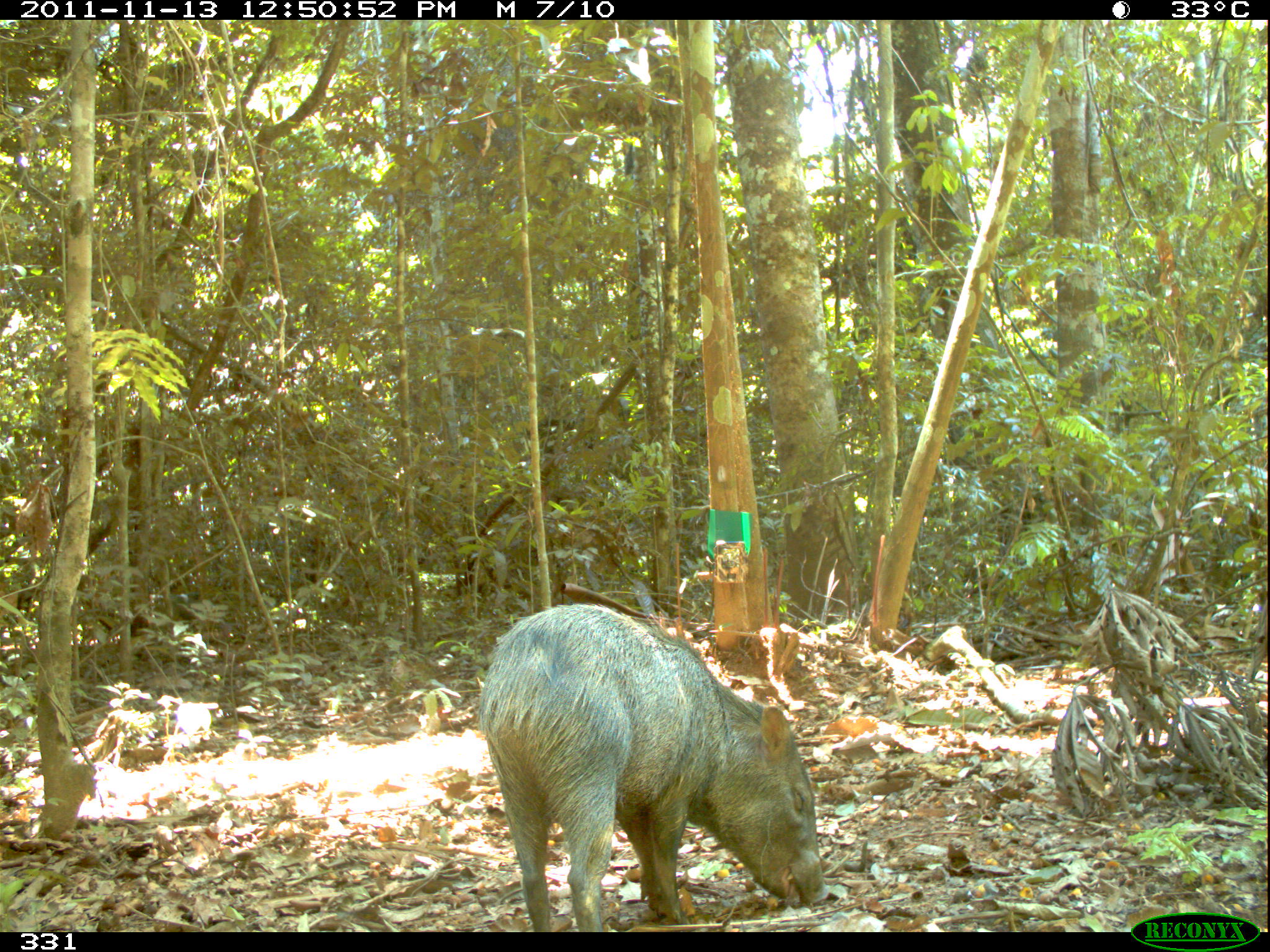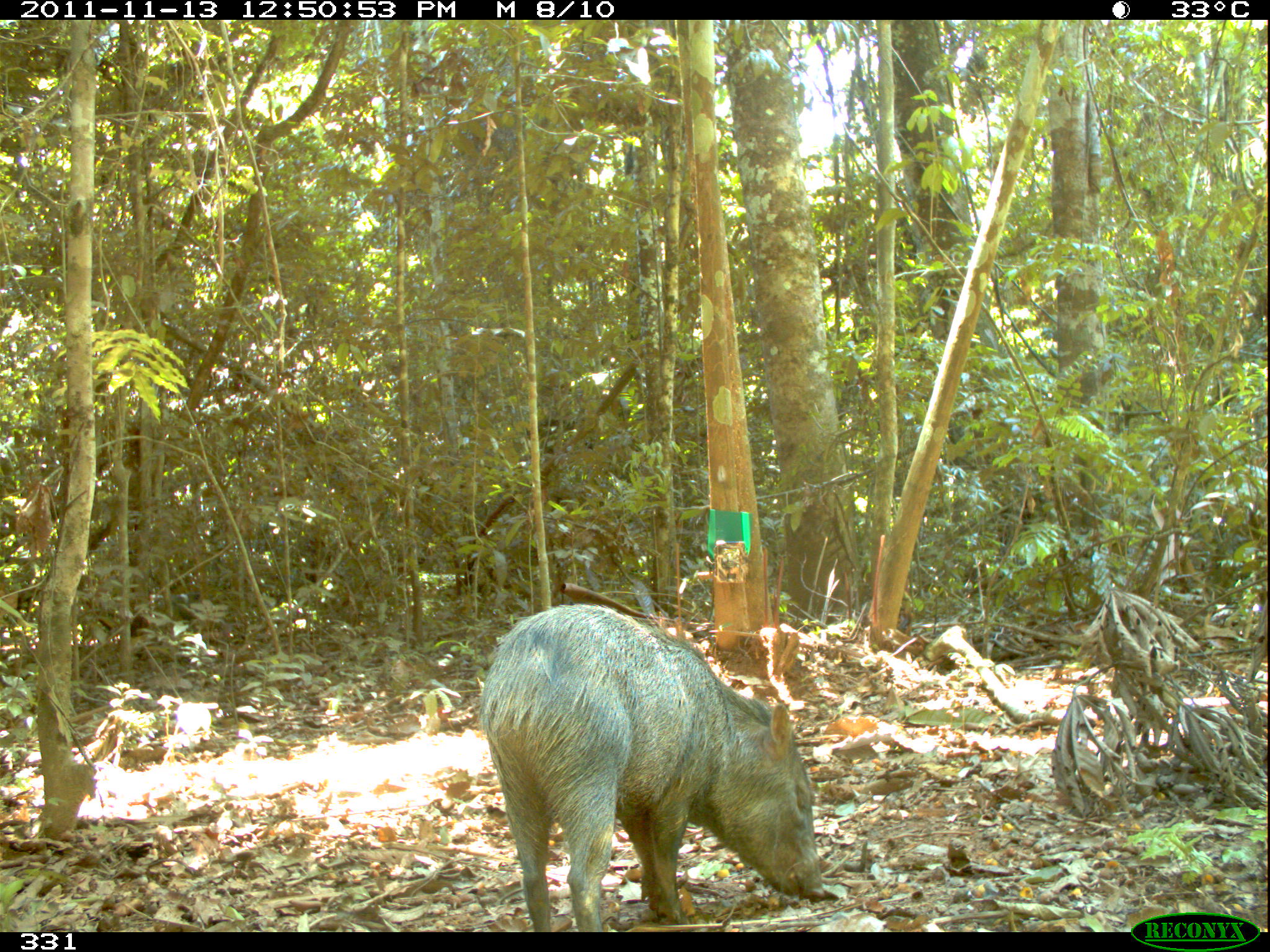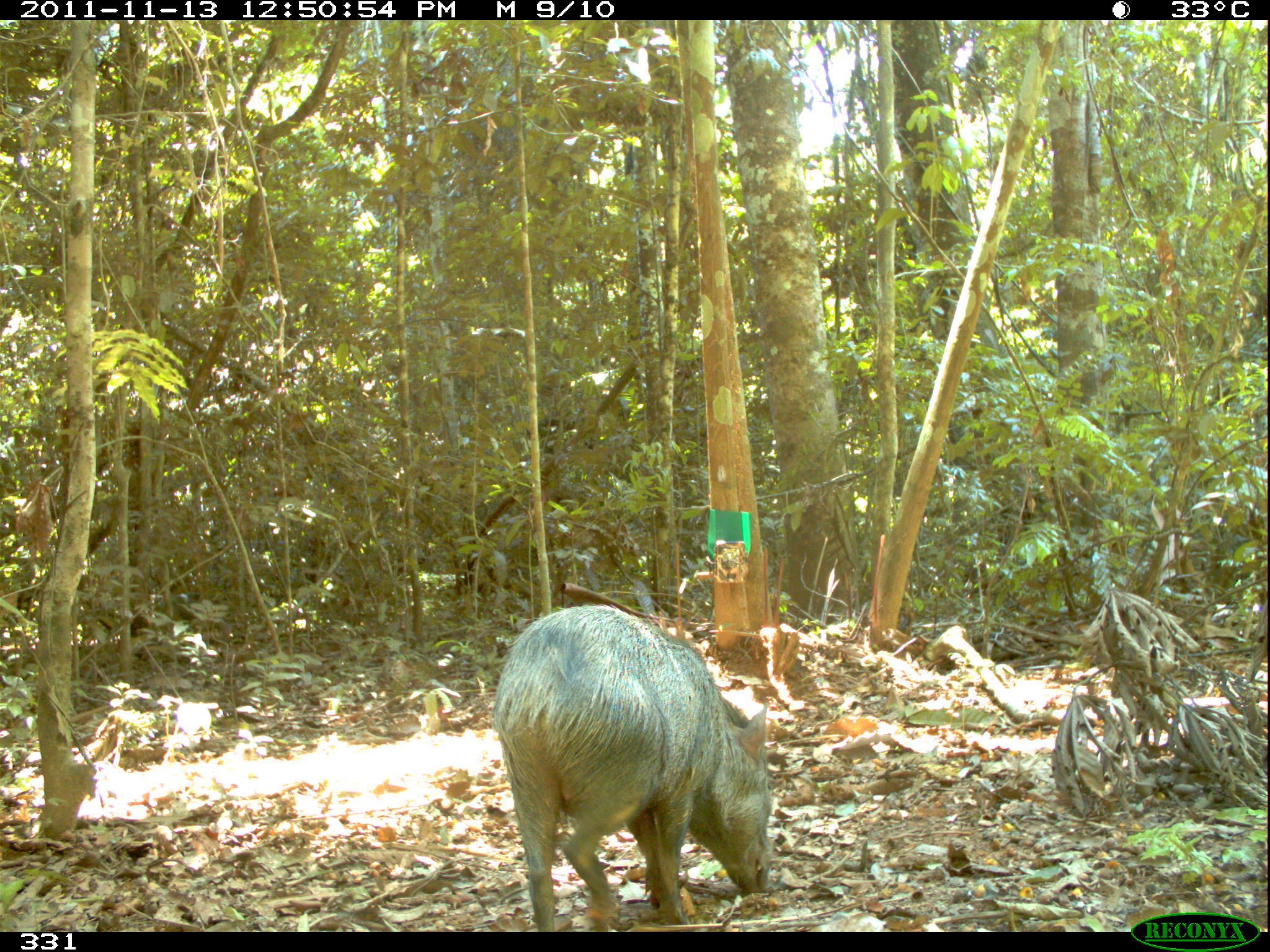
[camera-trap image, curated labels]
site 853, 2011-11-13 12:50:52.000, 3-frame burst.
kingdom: Animalia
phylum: Chordata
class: Mammalia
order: Artiodactyla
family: Tayassuidae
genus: Pecari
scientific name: Pecari tajacu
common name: collared peccary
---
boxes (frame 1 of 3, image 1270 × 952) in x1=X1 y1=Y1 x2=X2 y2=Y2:
pecari tajacu: x1=476 y1=603 x2=827 y2=932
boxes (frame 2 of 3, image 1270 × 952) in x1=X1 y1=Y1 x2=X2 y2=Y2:
pecari tajacu: x1=477 y1=603 x2=825 y2=932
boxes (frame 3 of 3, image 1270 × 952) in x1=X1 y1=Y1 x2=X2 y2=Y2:
pecari tajacu: x1=491 y1=603 x2=774 y2=932